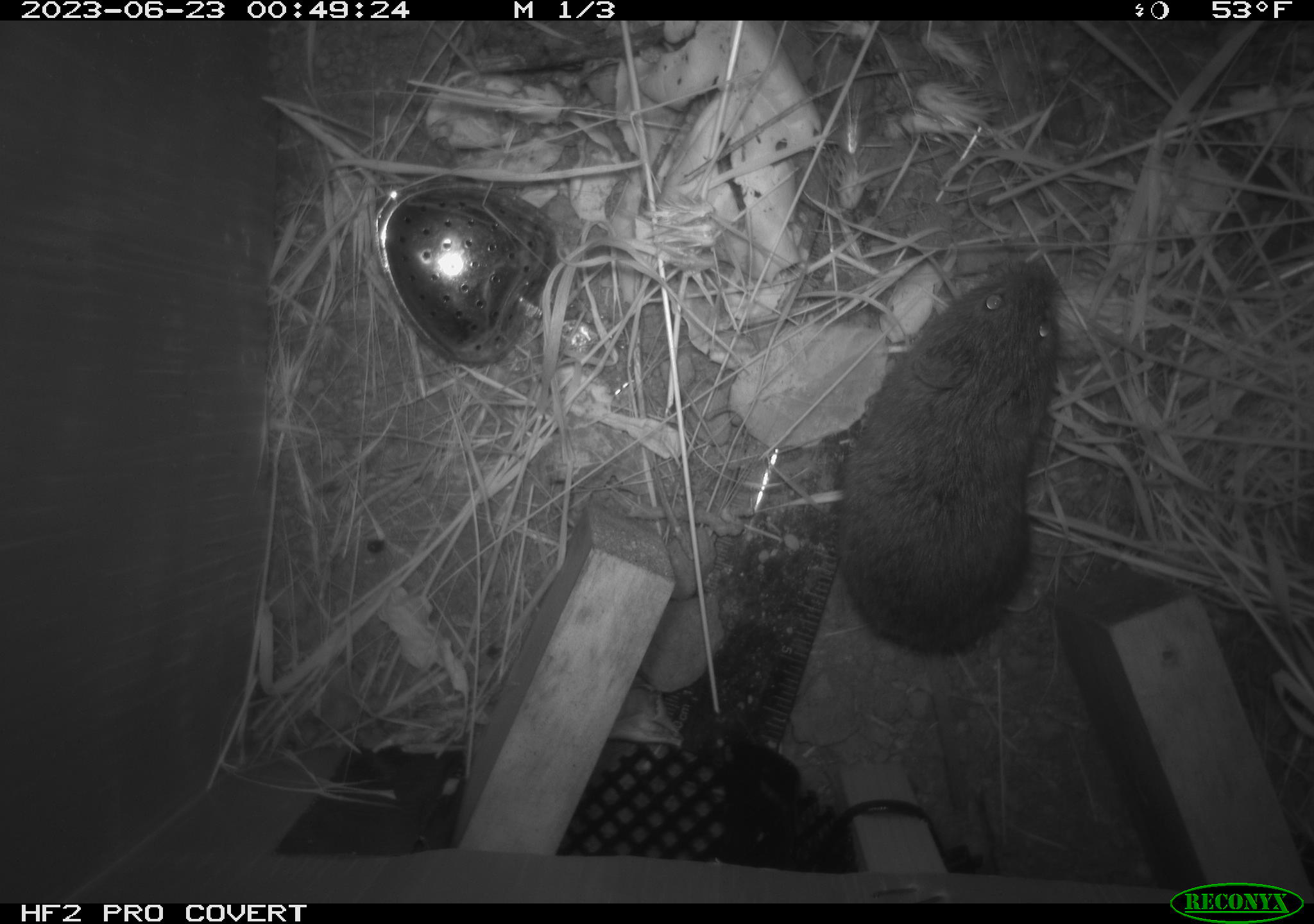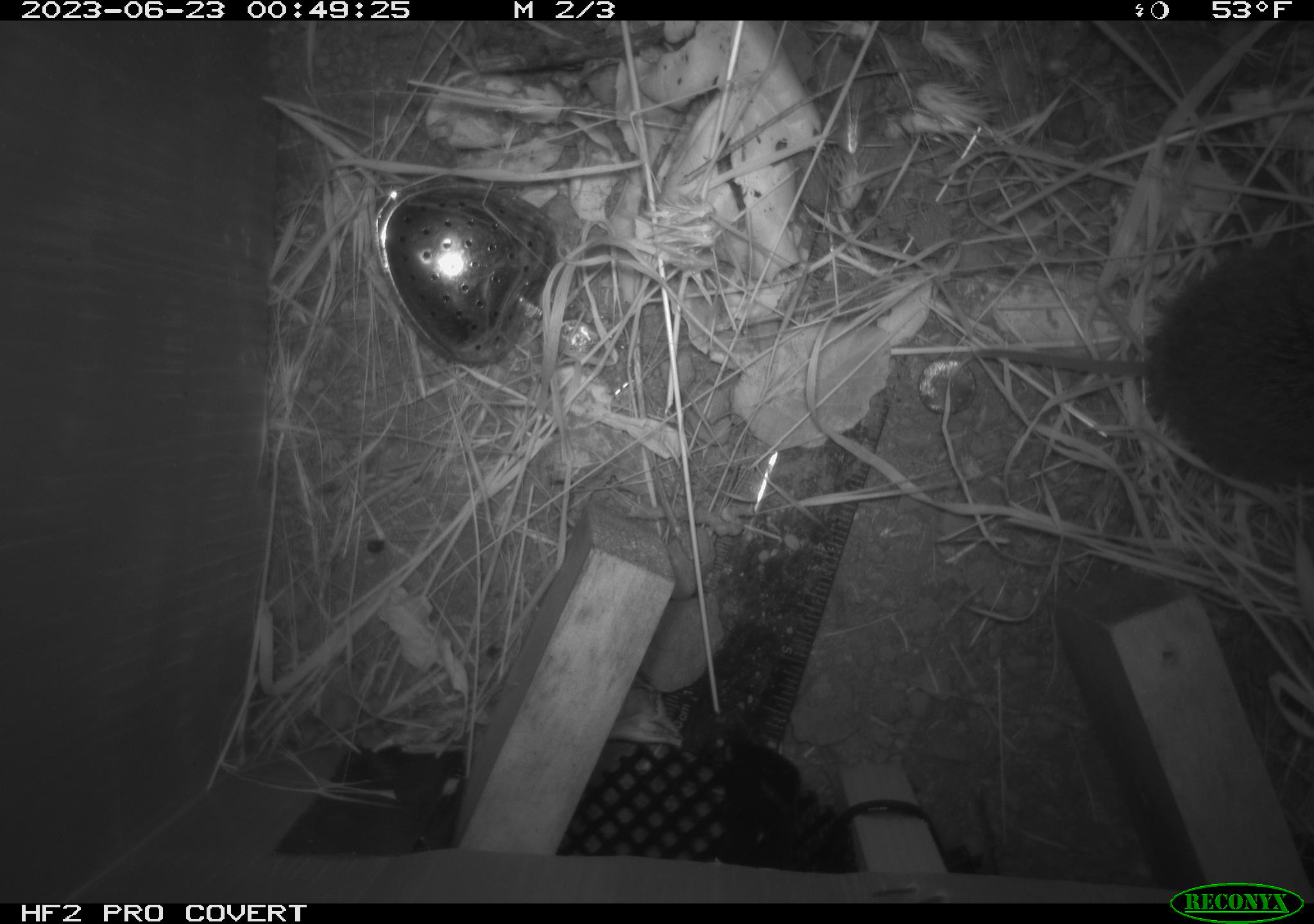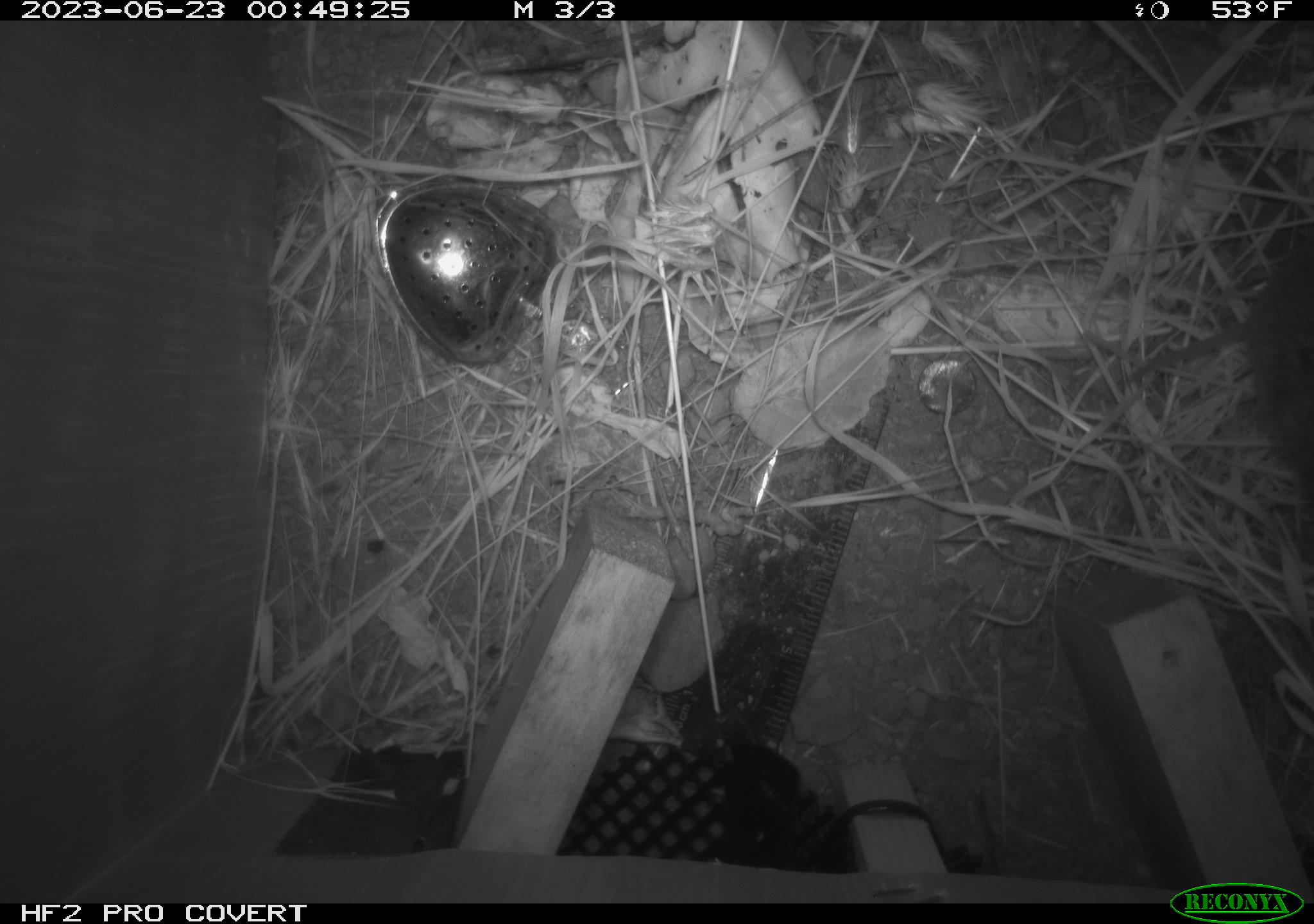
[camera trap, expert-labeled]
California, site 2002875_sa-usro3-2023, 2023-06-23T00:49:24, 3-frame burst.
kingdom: Animalia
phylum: Chordata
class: Mammalia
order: Rodentia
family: Cricetidae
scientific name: Arvicolinae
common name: voles, lemmings, and muskrats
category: arvicolinae subfamily